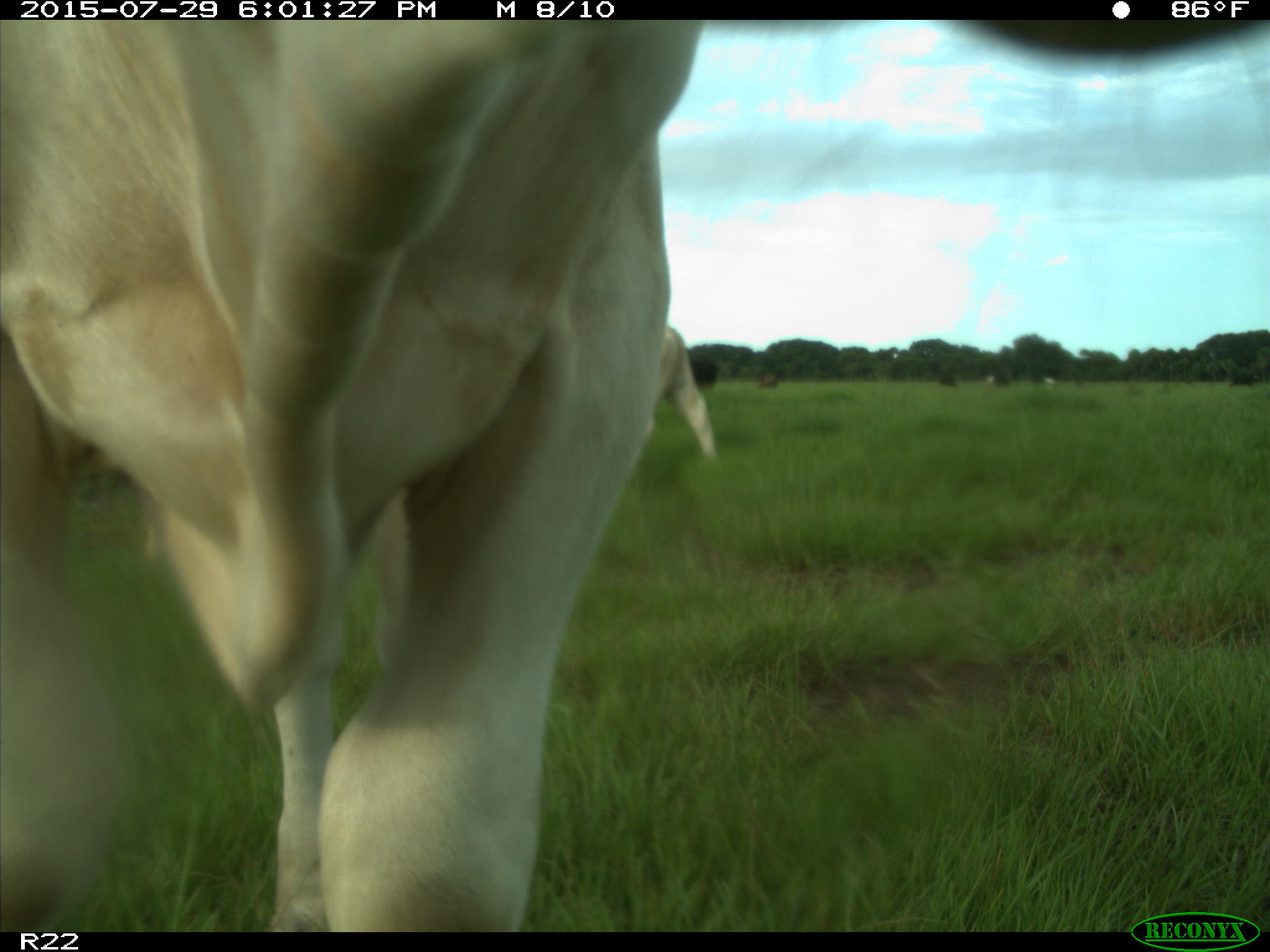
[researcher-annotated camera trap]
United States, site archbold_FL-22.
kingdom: Animalia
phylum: Chordata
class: Mammalia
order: Artiodactyla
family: Bovidae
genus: Bos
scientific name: Bos taurus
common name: domestic cow